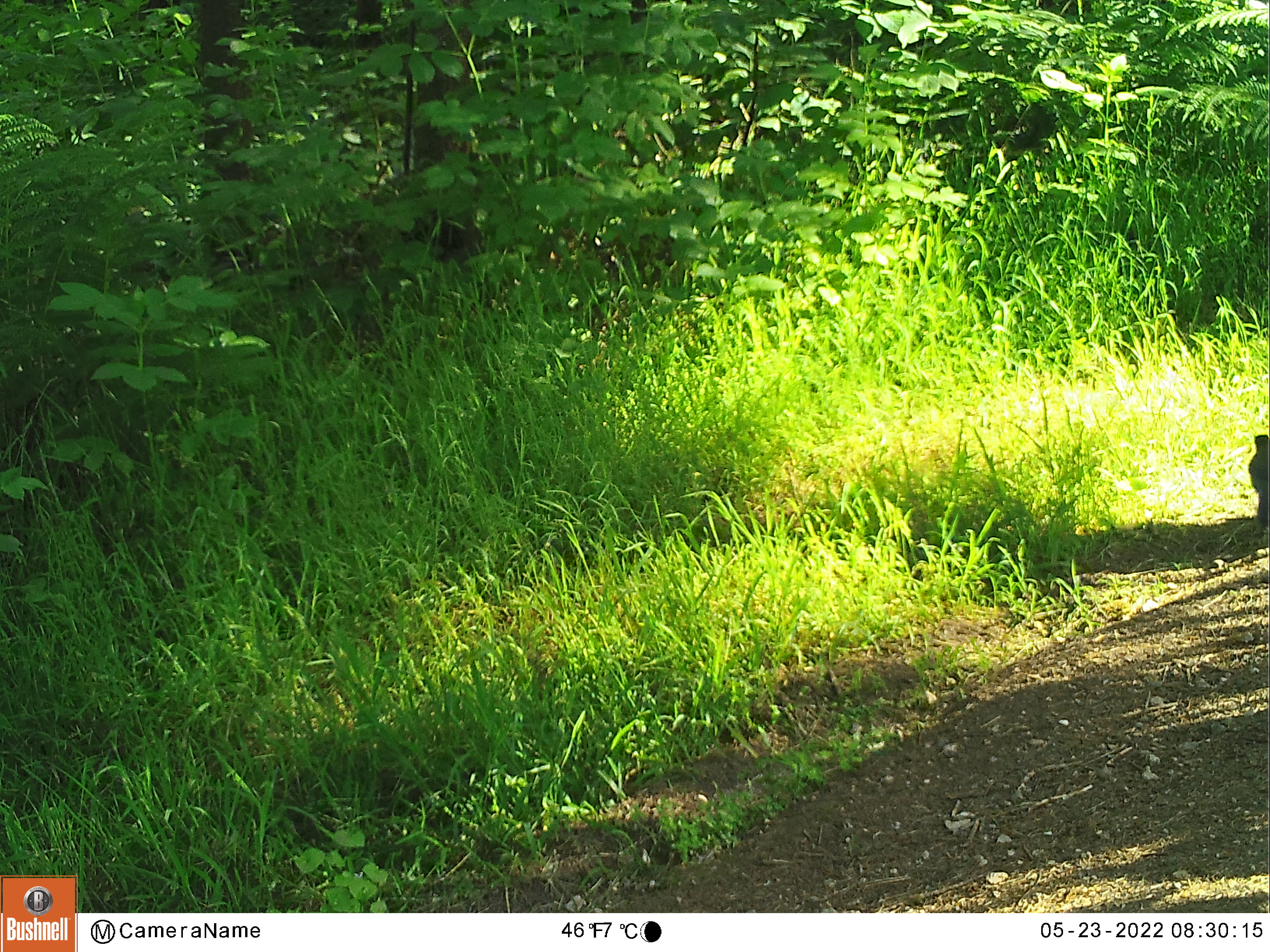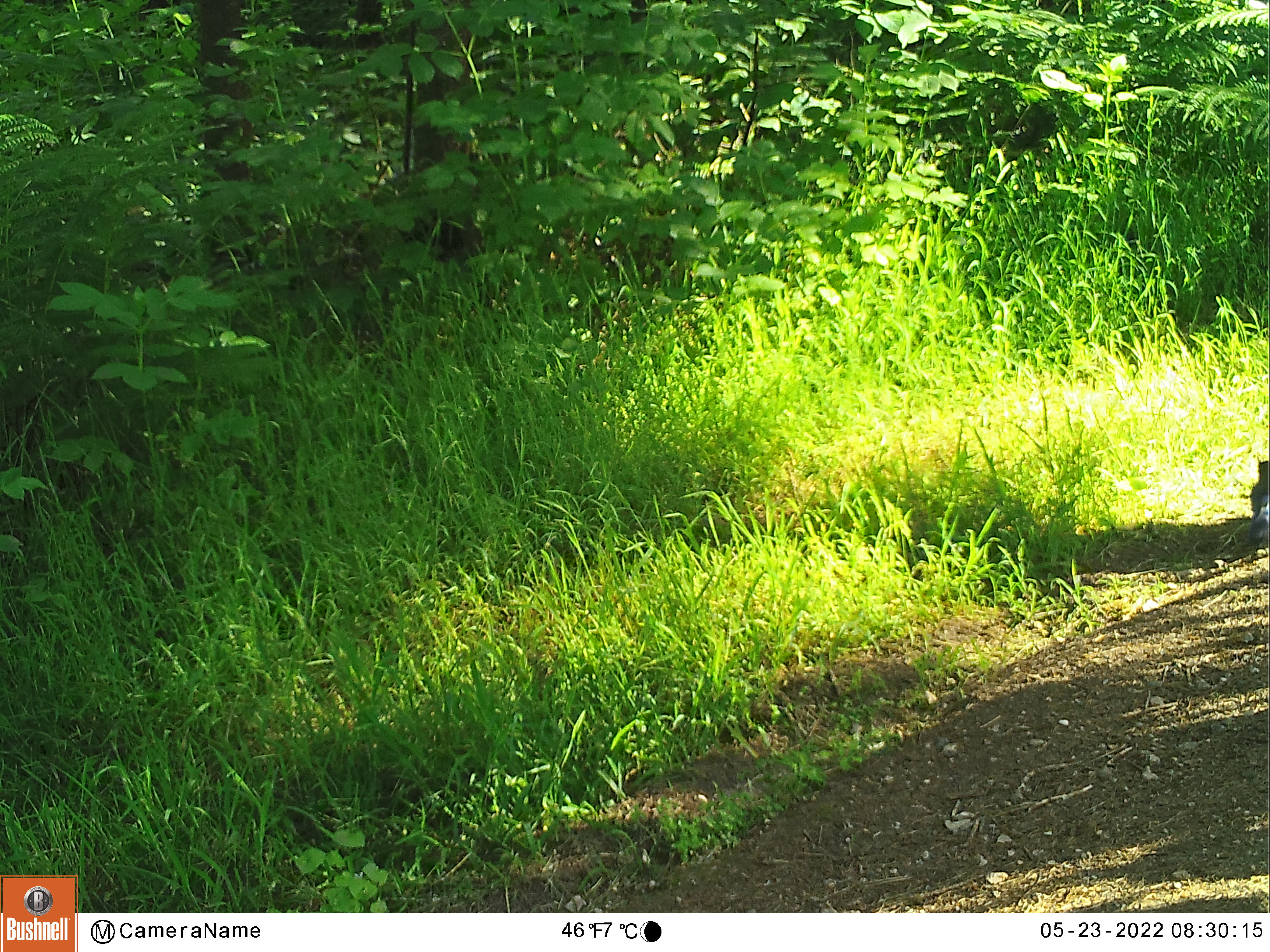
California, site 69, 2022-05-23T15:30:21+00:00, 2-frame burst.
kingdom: Animalia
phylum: Chordata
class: Aves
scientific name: Aves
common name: bird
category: unknown bird